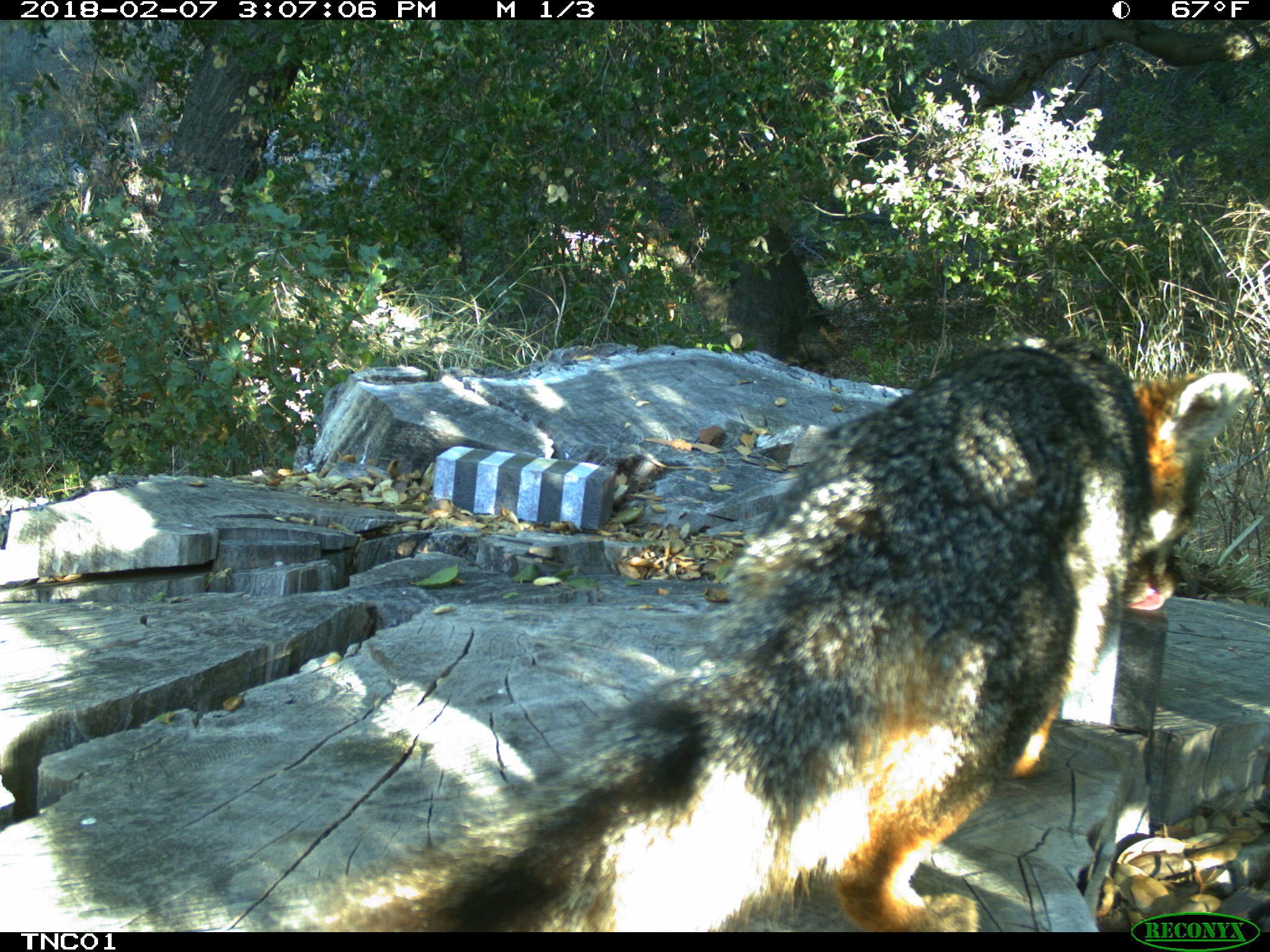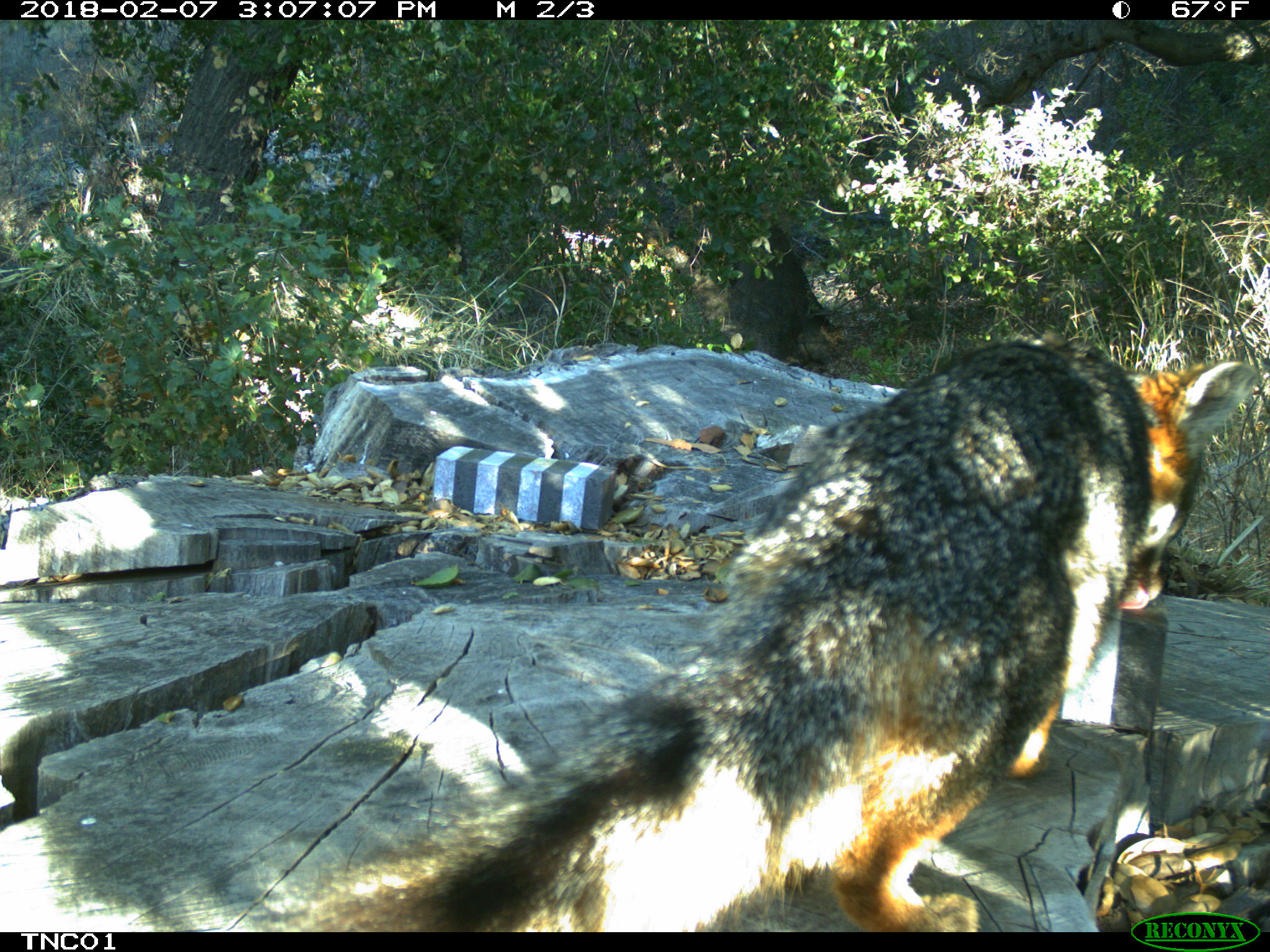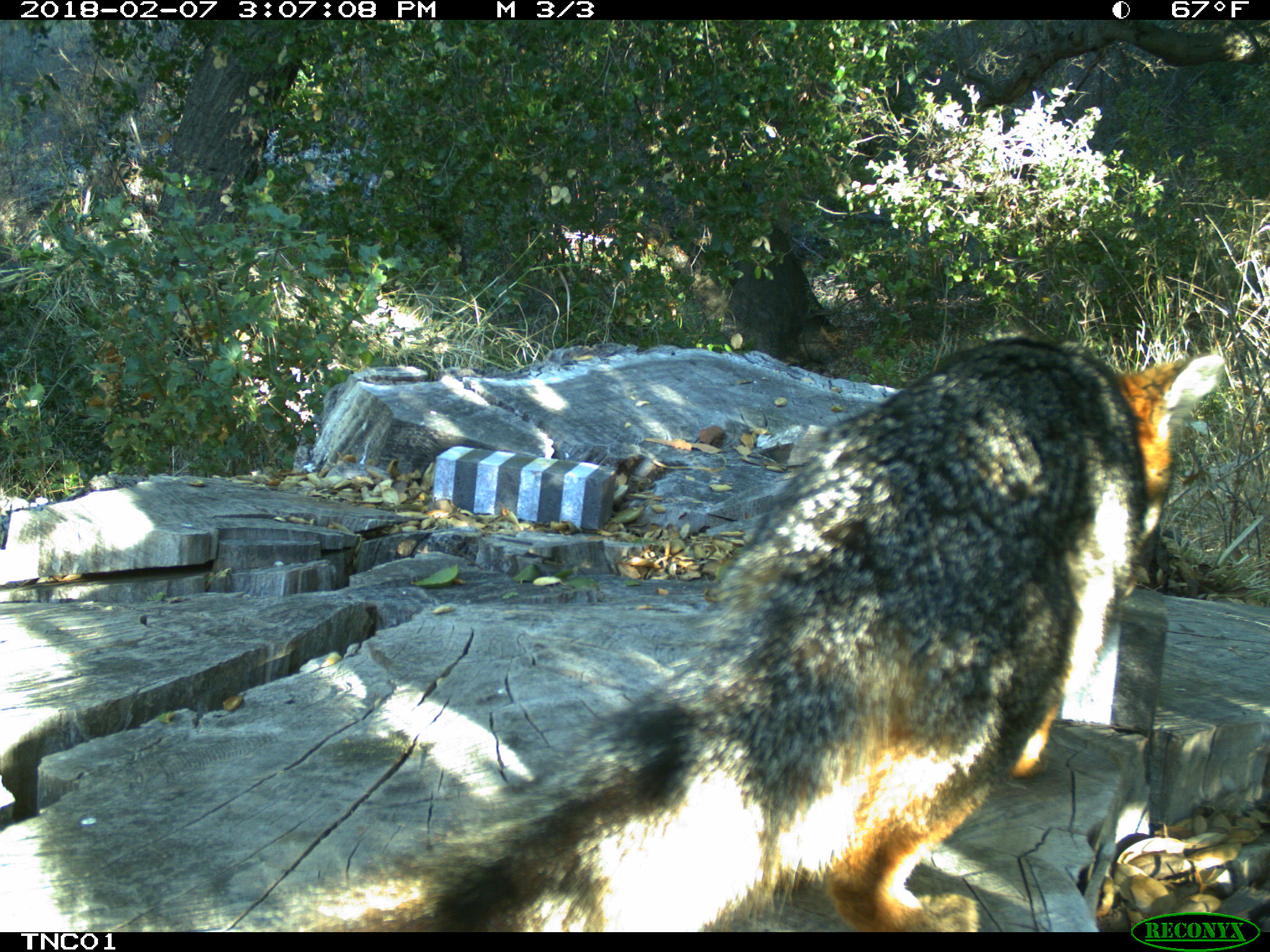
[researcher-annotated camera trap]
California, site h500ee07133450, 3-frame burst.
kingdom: Animalia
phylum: Chordata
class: Mammalia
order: Carnivora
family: Canidae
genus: Urocyon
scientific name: Urocyon littoralis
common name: island fox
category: fox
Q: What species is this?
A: Fox (island fox) (Urocyon littoralis).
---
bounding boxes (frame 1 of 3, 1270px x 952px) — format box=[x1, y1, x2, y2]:
fox: box=[265, 336, 1250, 932]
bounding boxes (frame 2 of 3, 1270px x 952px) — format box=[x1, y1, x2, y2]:
fox: box=[260, 331, 1259, 932]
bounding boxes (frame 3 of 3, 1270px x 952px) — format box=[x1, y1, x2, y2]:
fox: box=[272, 330, 1225, 931]